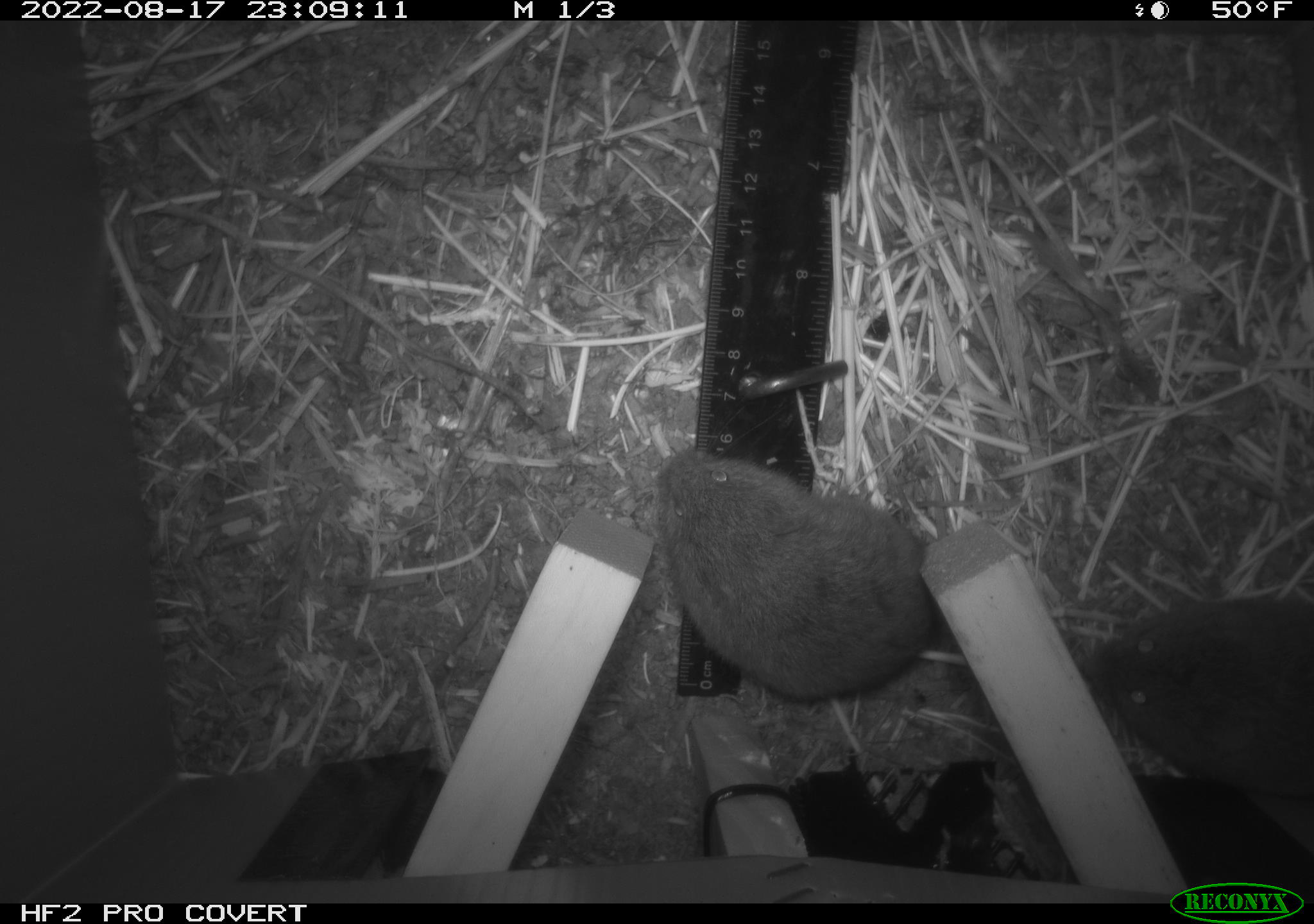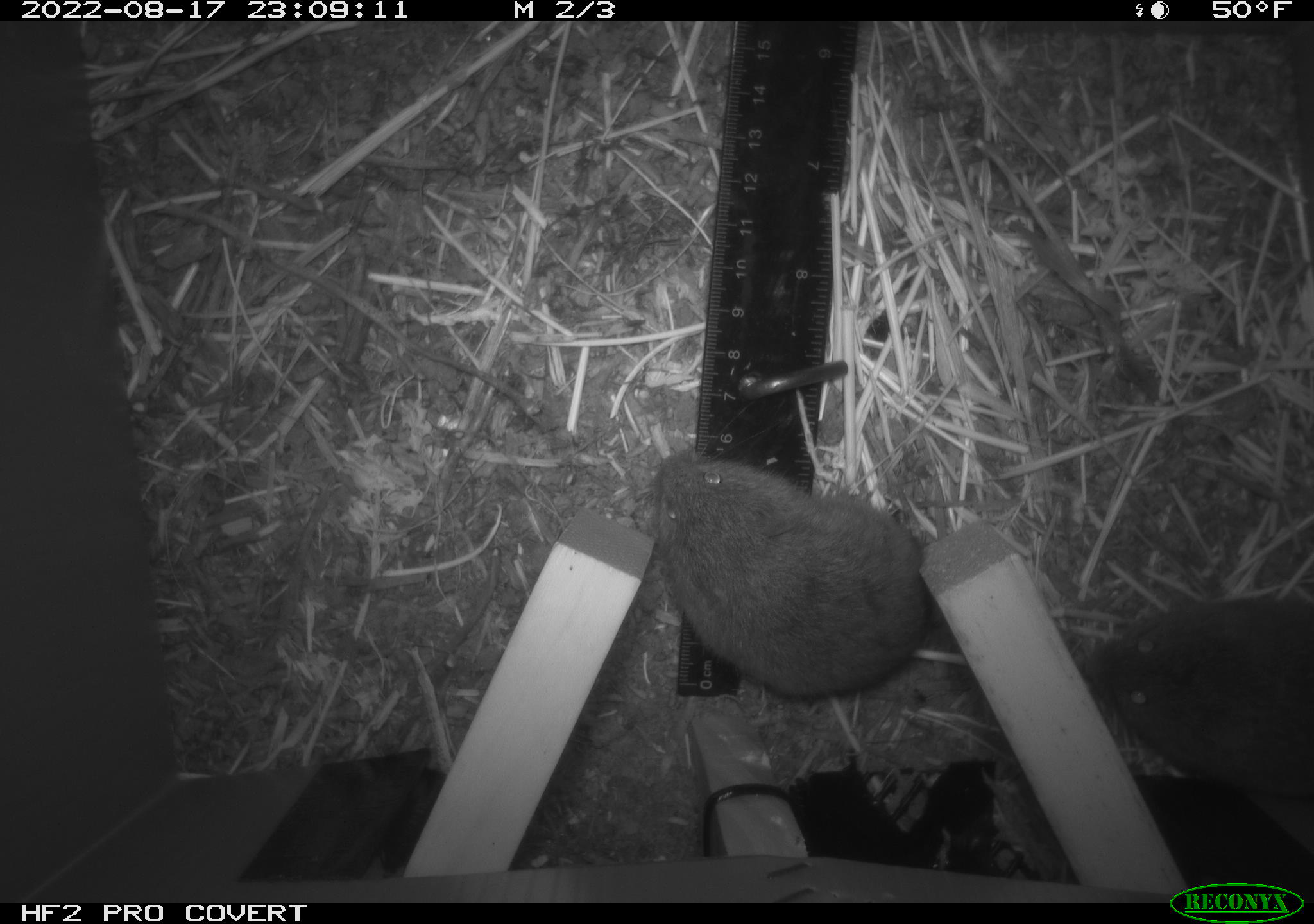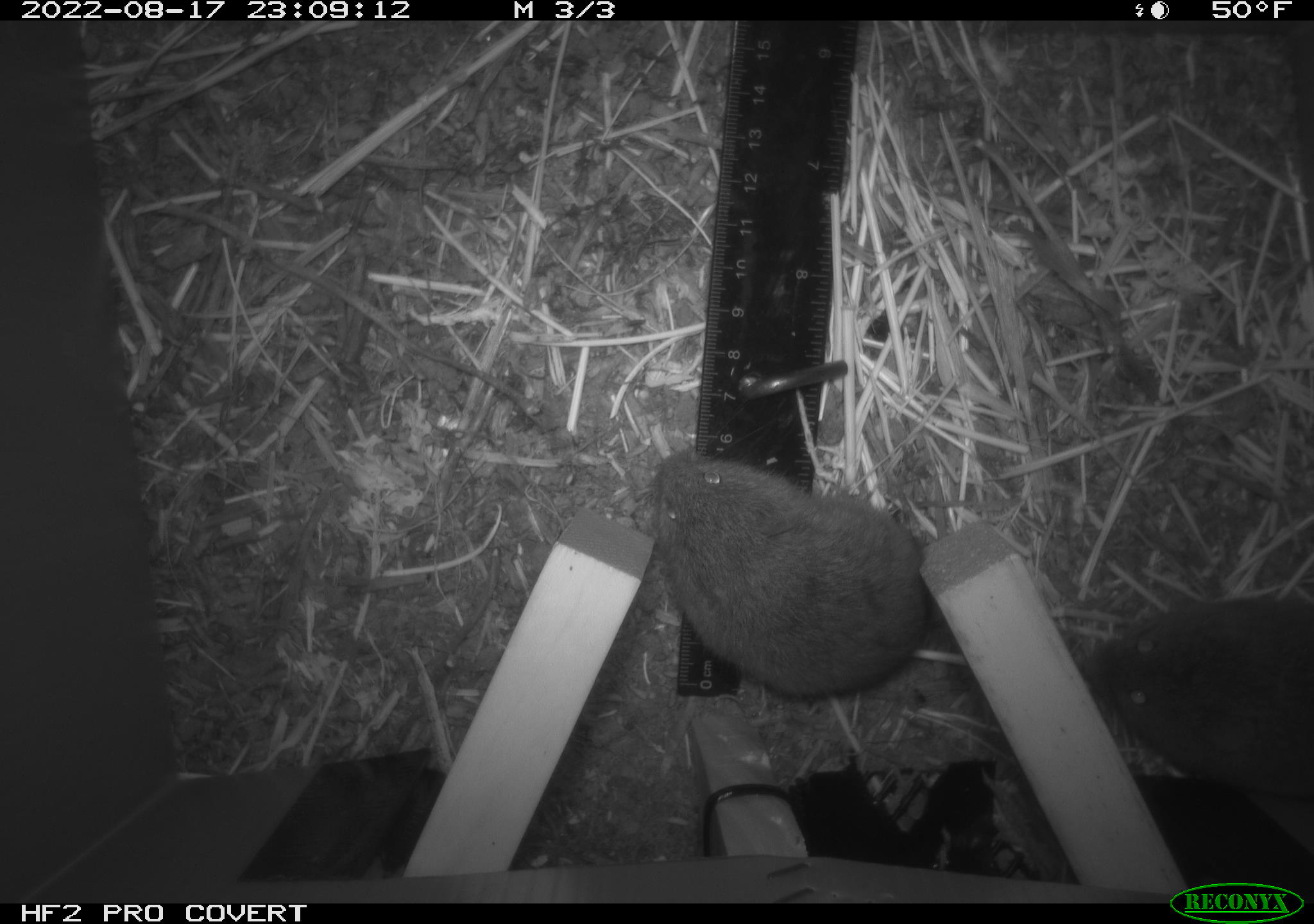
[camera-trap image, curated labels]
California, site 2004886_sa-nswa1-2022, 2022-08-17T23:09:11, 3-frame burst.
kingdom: Animalia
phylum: Chordata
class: Mammalia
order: Rodentia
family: Cricetidae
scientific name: Cricetidae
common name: hamsters, voles, lemmings, and allies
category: cricetidae family